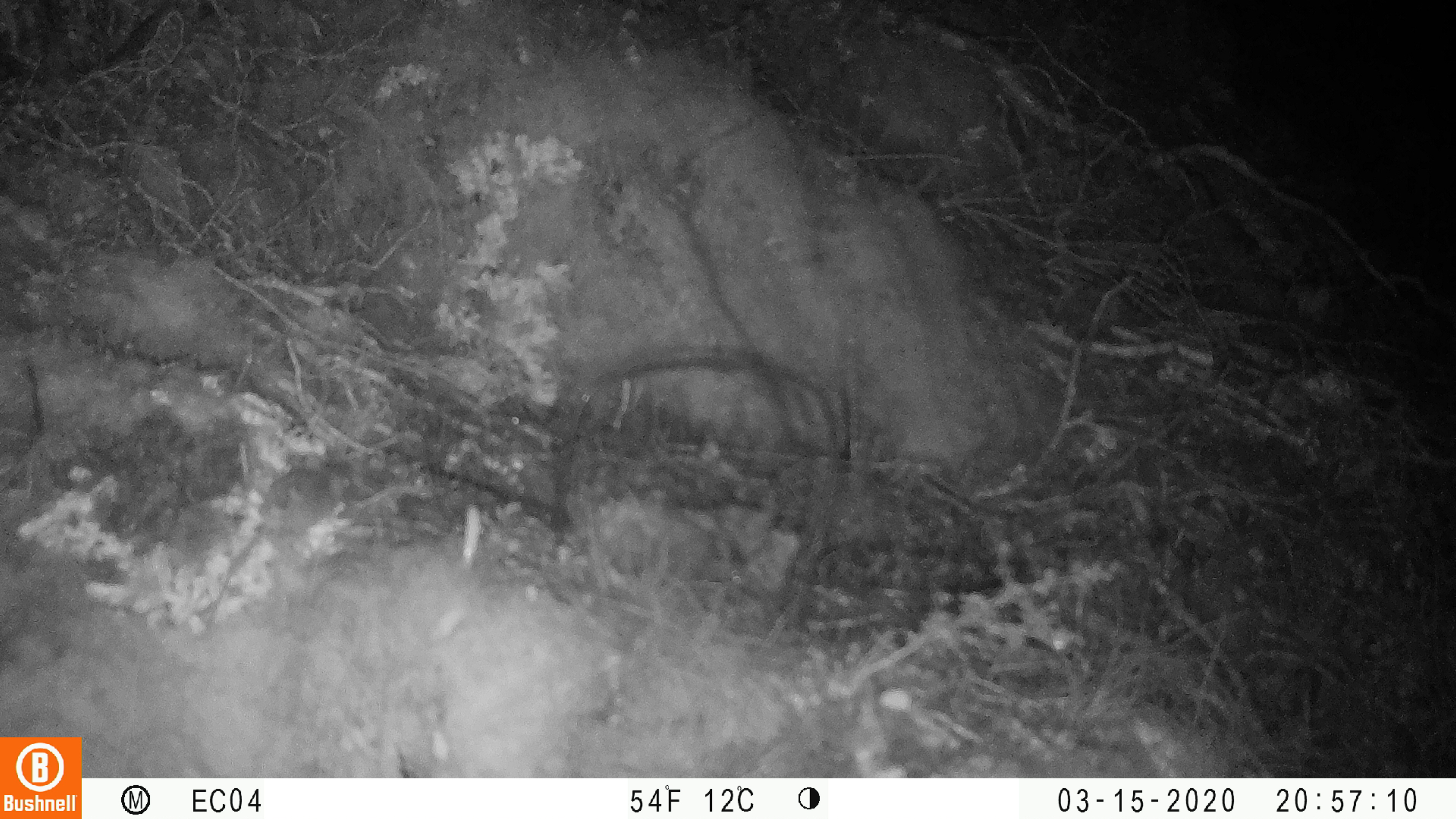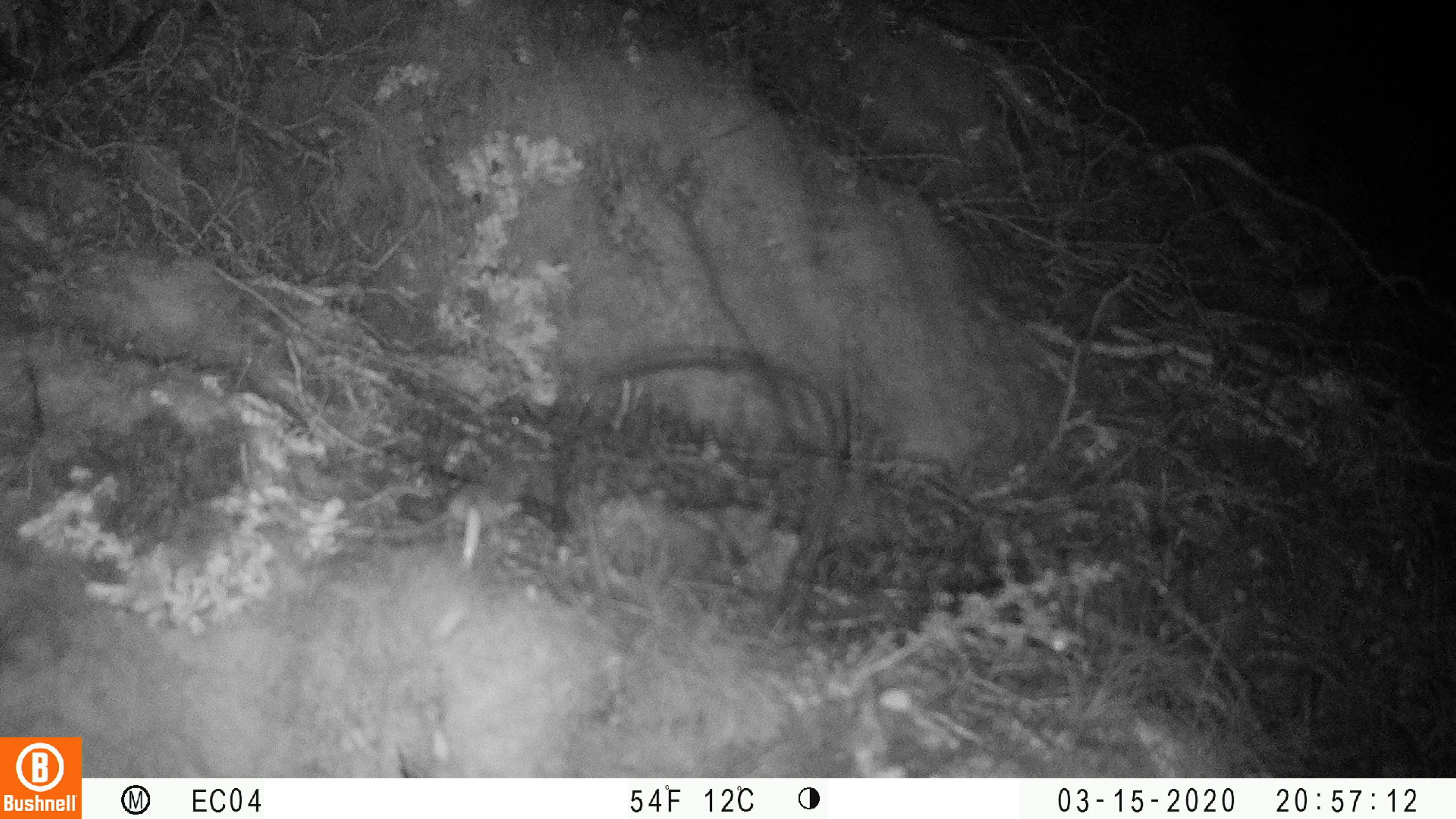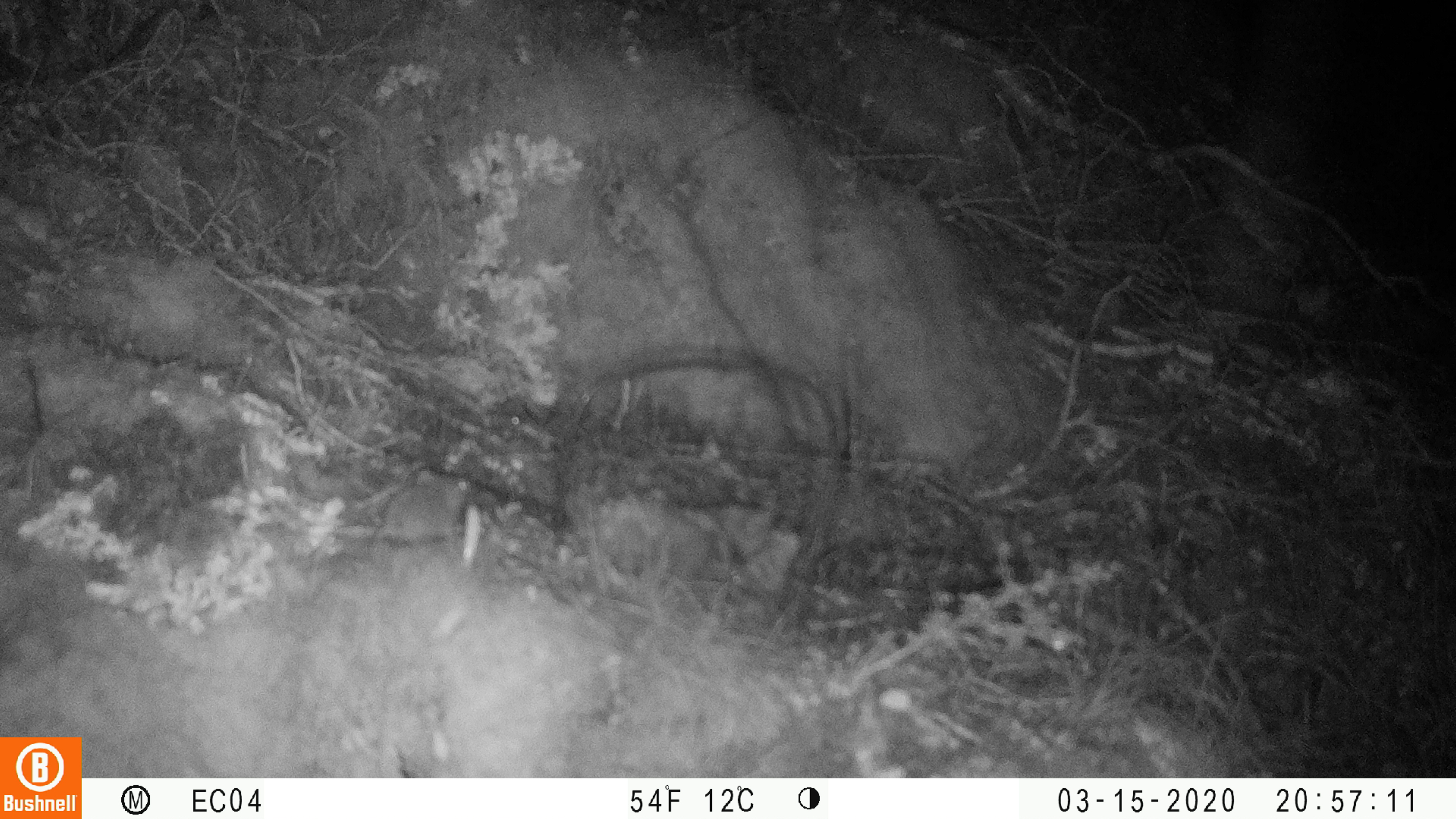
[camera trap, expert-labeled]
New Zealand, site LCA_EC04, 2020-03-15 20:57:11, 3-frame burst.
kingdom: Animalia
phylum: Chordata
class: Mammalia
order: Rodentia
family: Muridae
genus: Mus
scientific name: Mus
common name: mouse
Mouse (Mus).